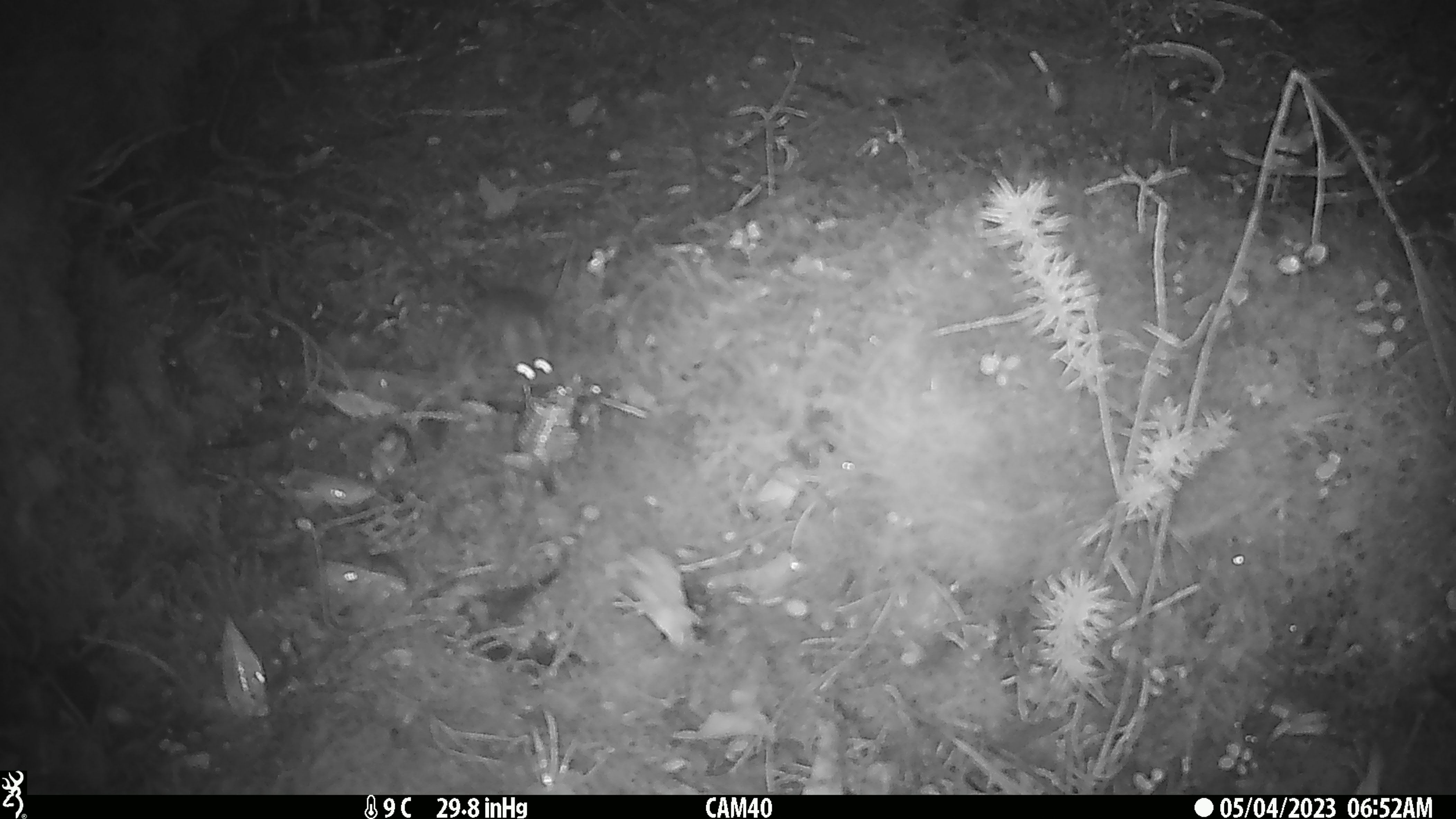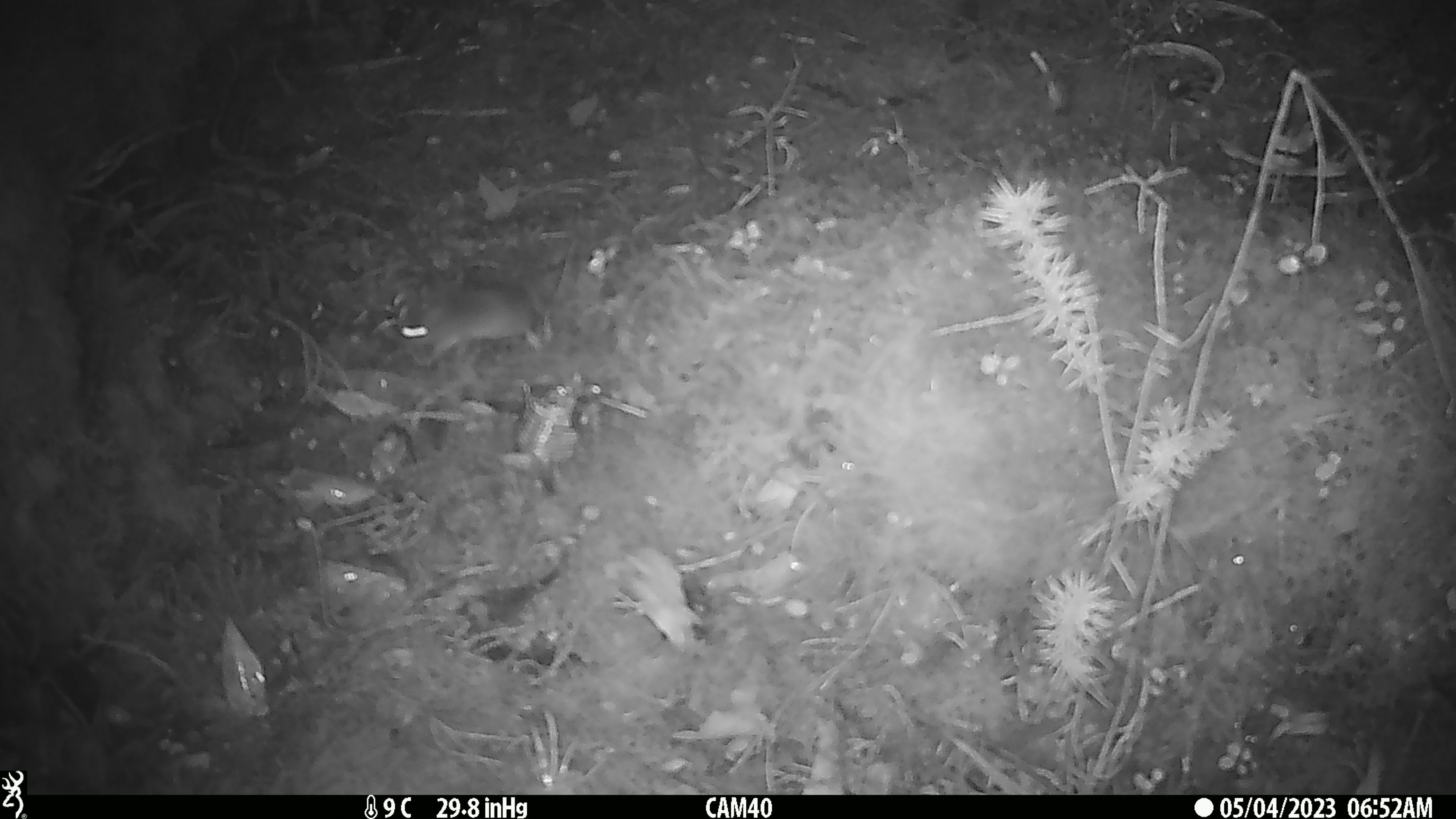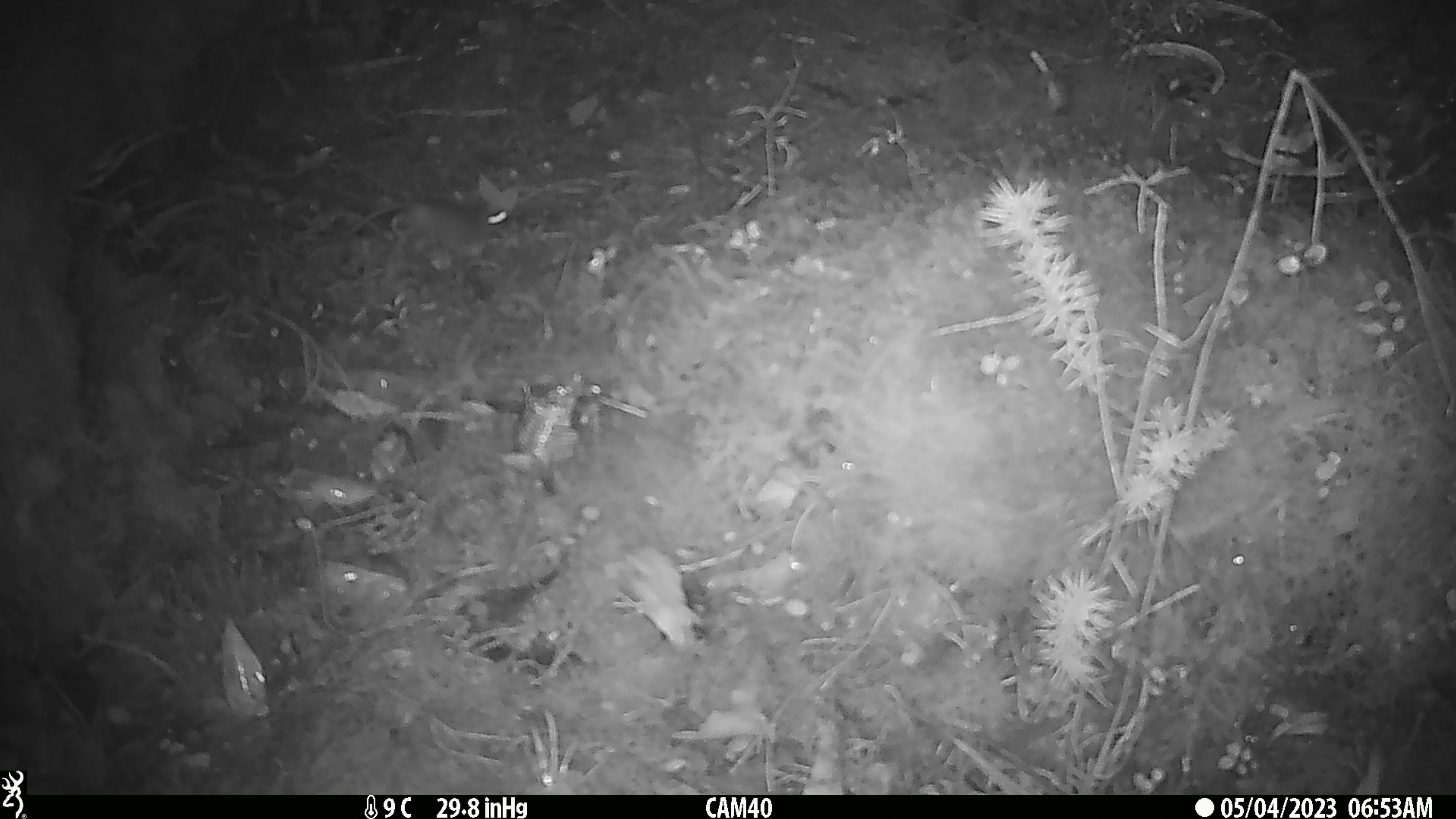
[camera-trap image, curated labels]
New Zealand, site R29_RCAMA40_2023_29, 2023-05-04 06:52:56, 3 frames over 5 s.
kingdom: Animalia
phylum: Chordata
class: Mammalia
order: Rodentia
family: Muridae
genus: Mus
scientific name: Mus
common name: mouse